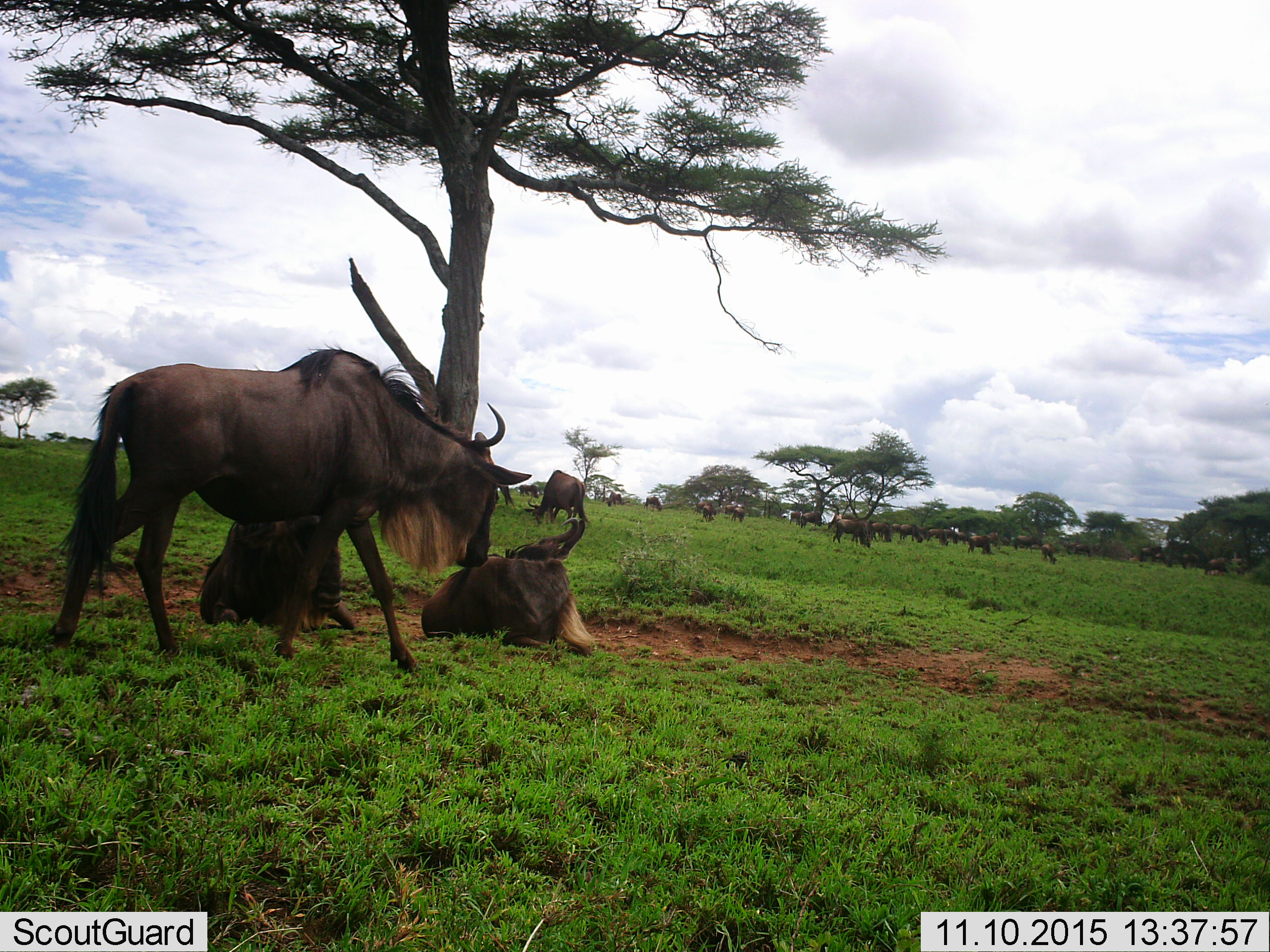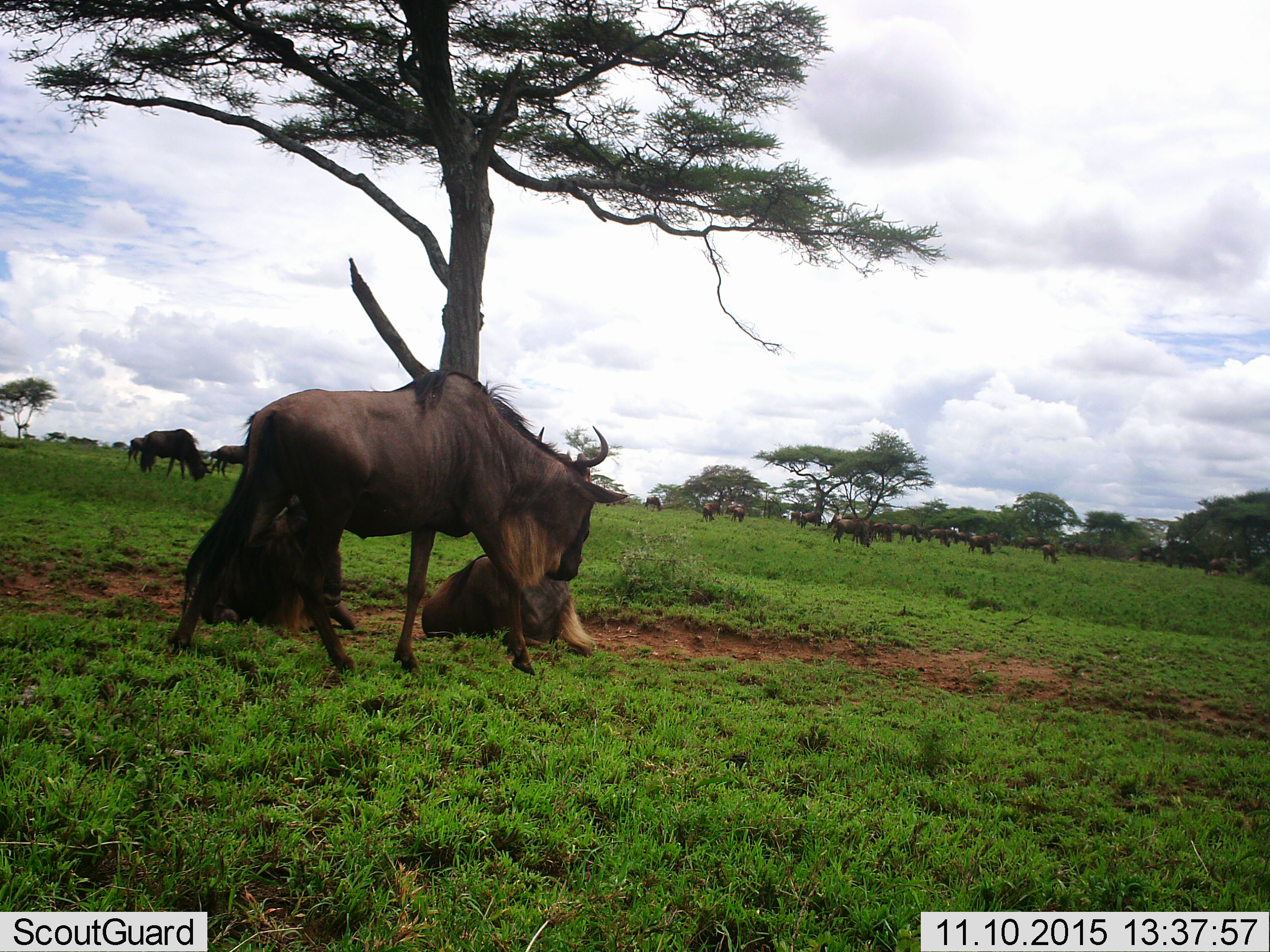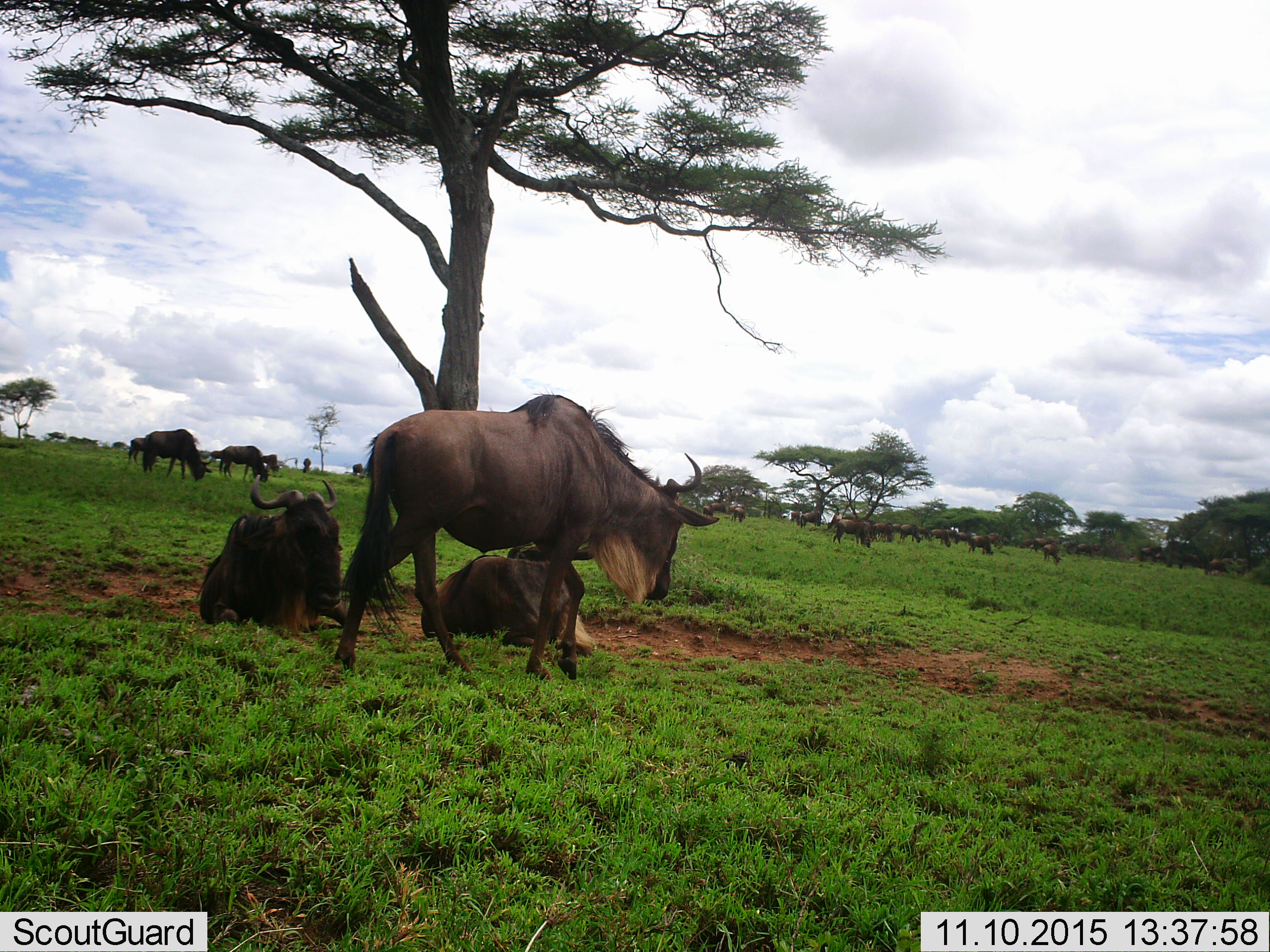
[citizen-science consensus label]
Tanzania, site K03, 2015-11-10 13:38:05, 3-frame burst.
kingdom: Animalia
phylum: Chordata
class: Mammalia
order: Artiodactyla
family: Bovidae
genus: Connochaetes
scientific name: Connochaetes taurinus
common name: blue wildebeest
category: wildebeest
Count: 11-50.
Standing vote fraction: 62%.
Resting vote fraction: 100%.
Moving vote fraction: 100%.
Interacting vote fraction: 12%.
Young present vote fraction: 0%.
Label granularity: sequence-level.